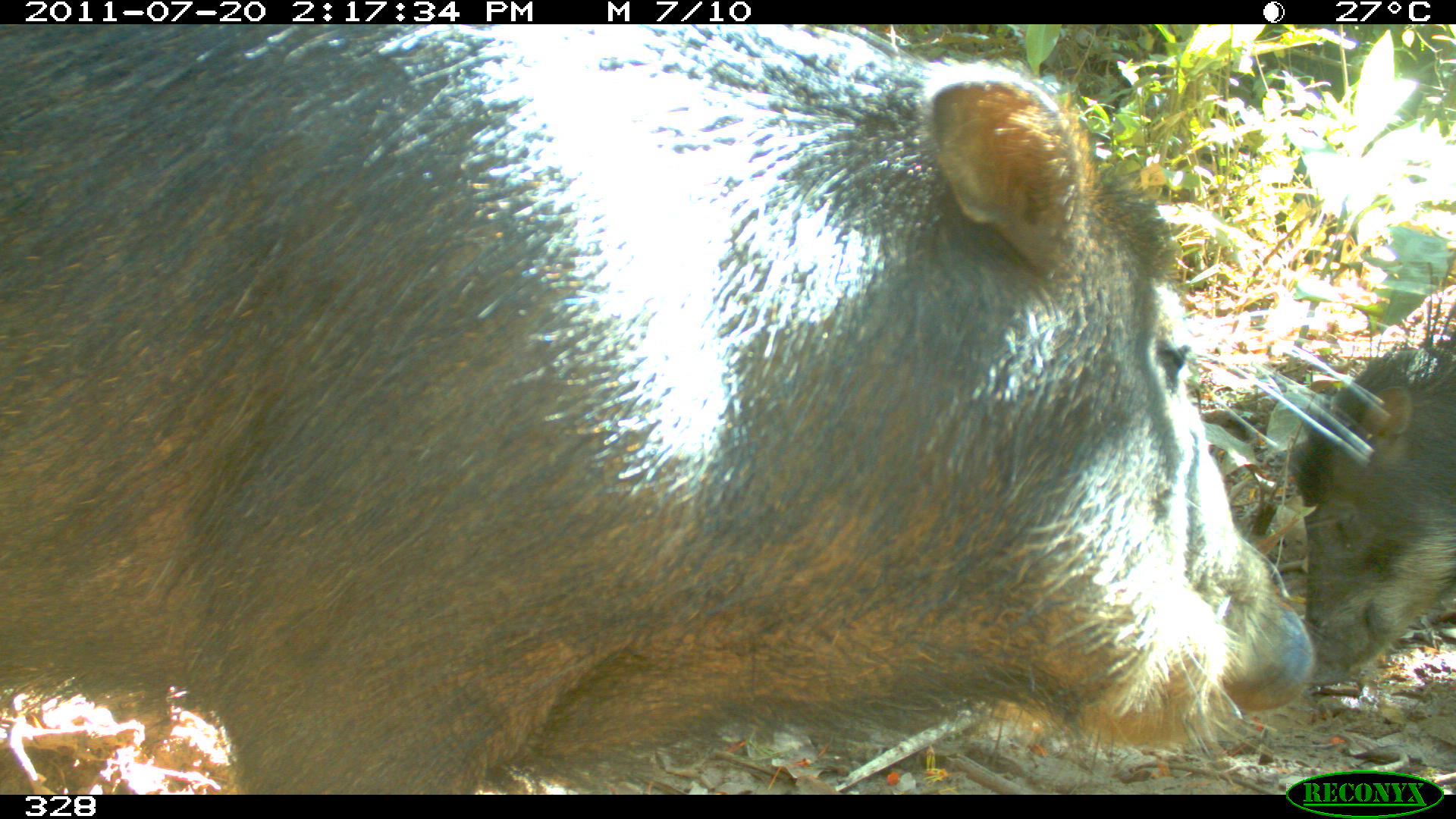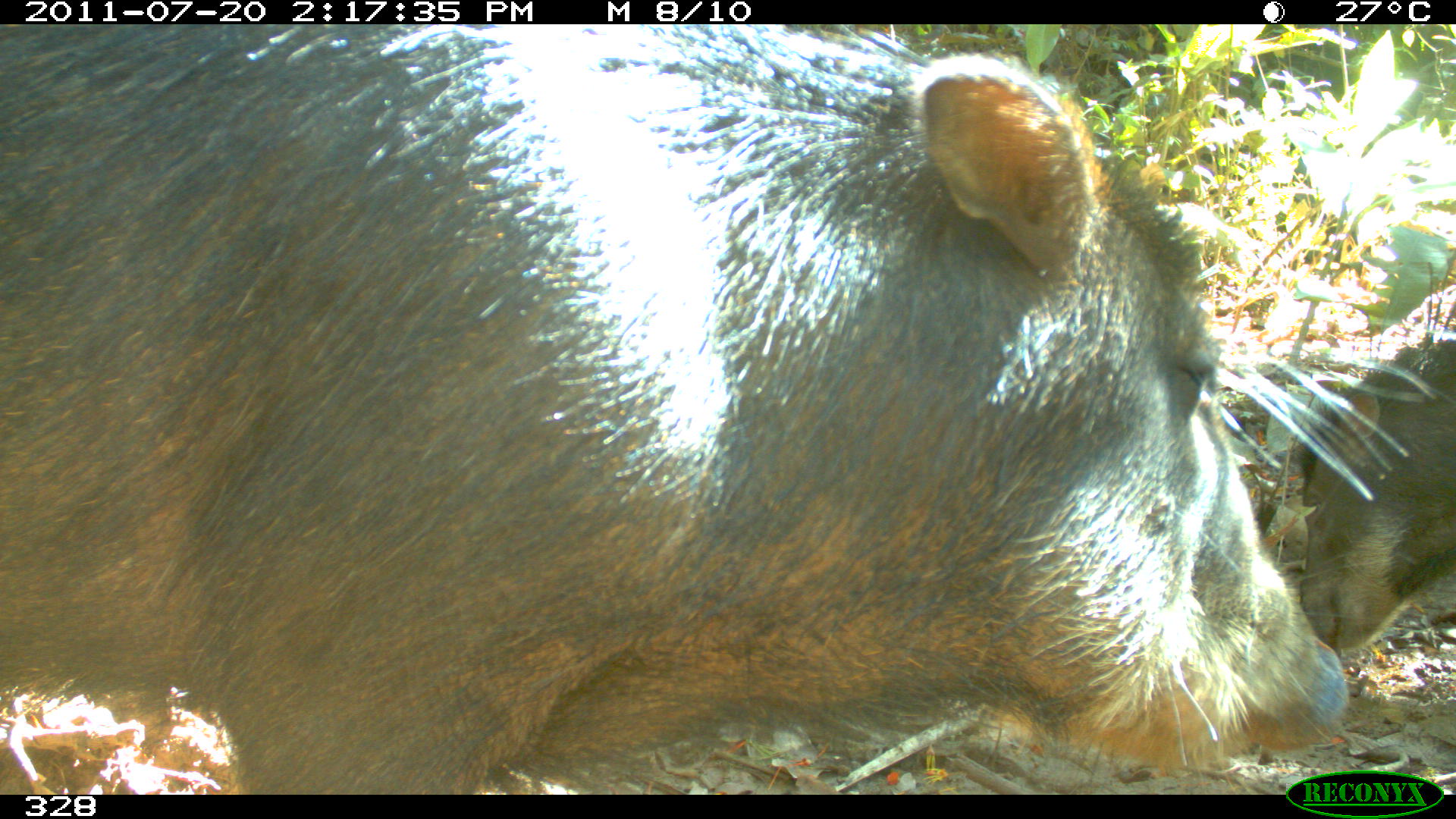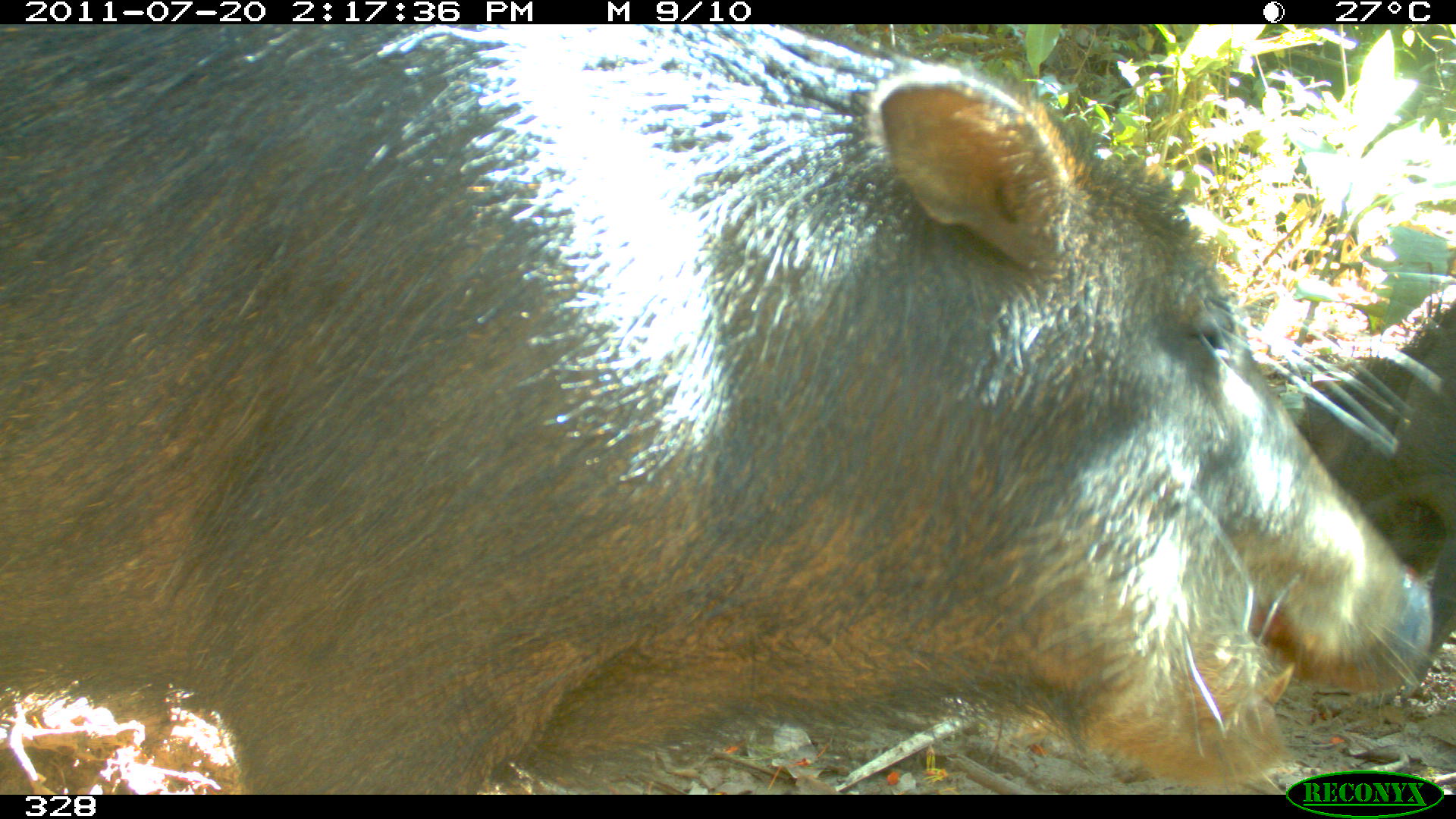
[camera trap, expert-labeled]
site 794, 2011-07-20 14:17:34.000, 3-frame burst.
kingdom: Animalia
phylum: Chordata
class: Mammalia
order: Artiodactyla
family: Tayassuidae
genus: Tayassu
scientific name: Tayassu pecari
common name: white-lipped peccary